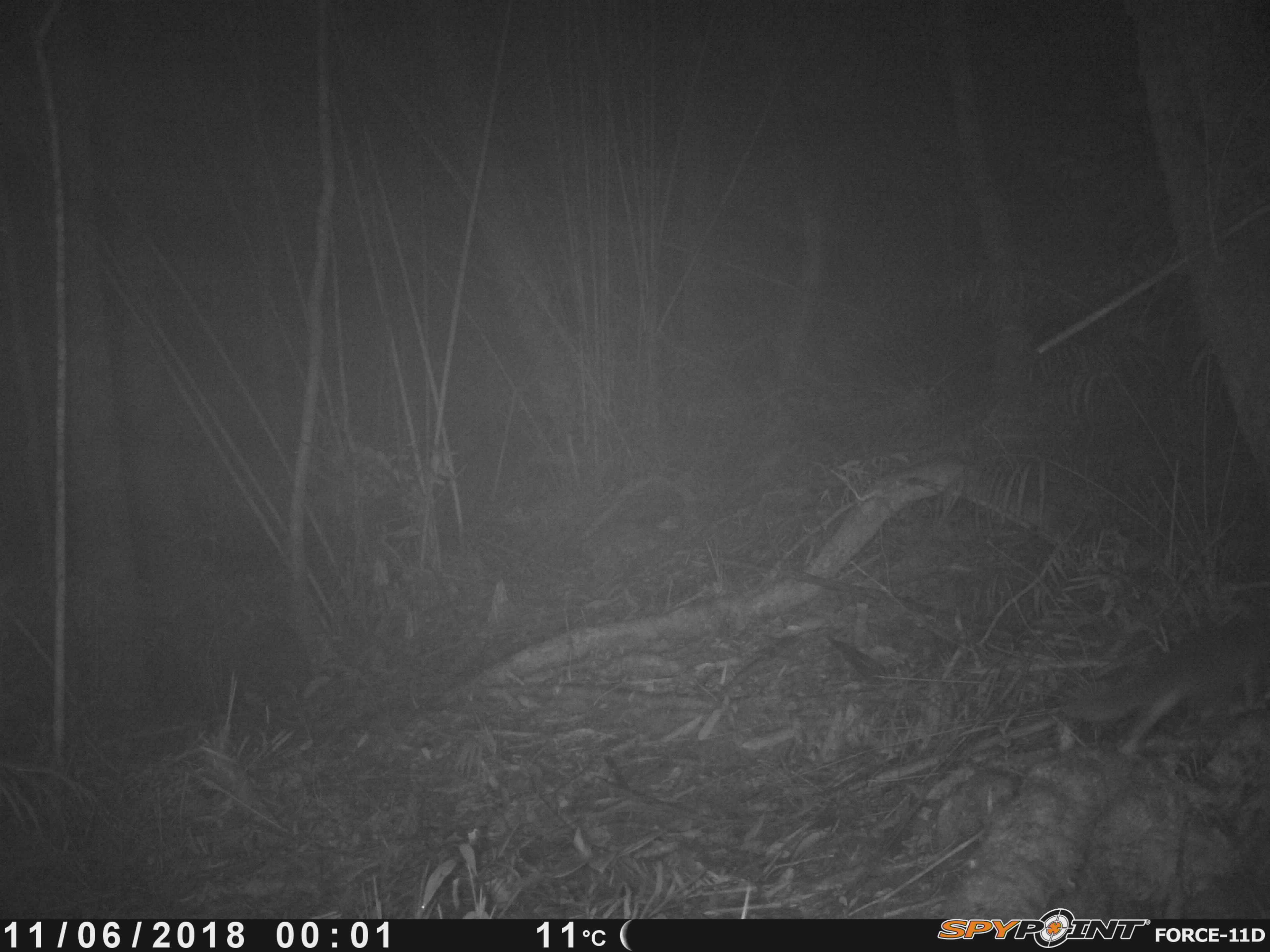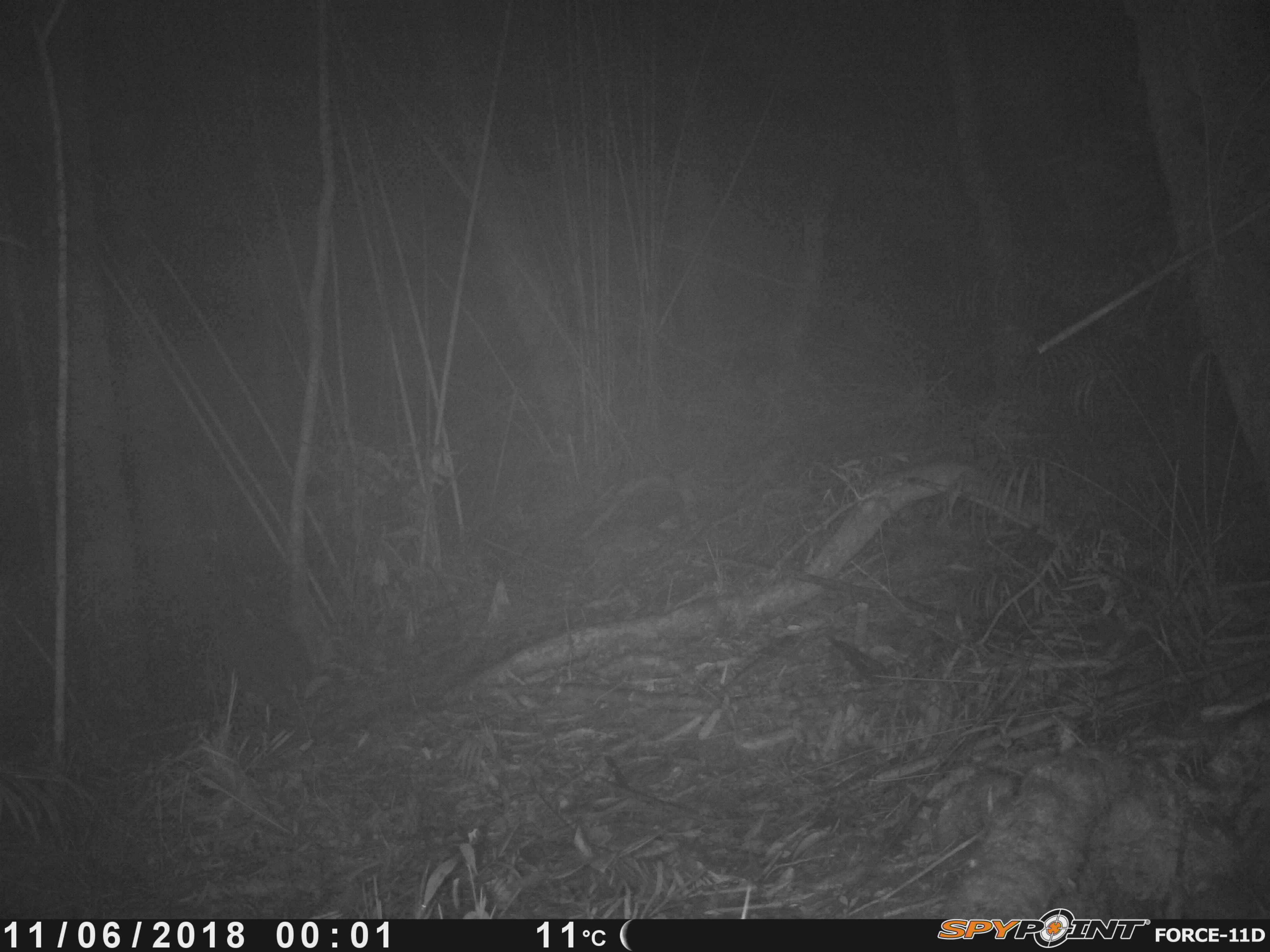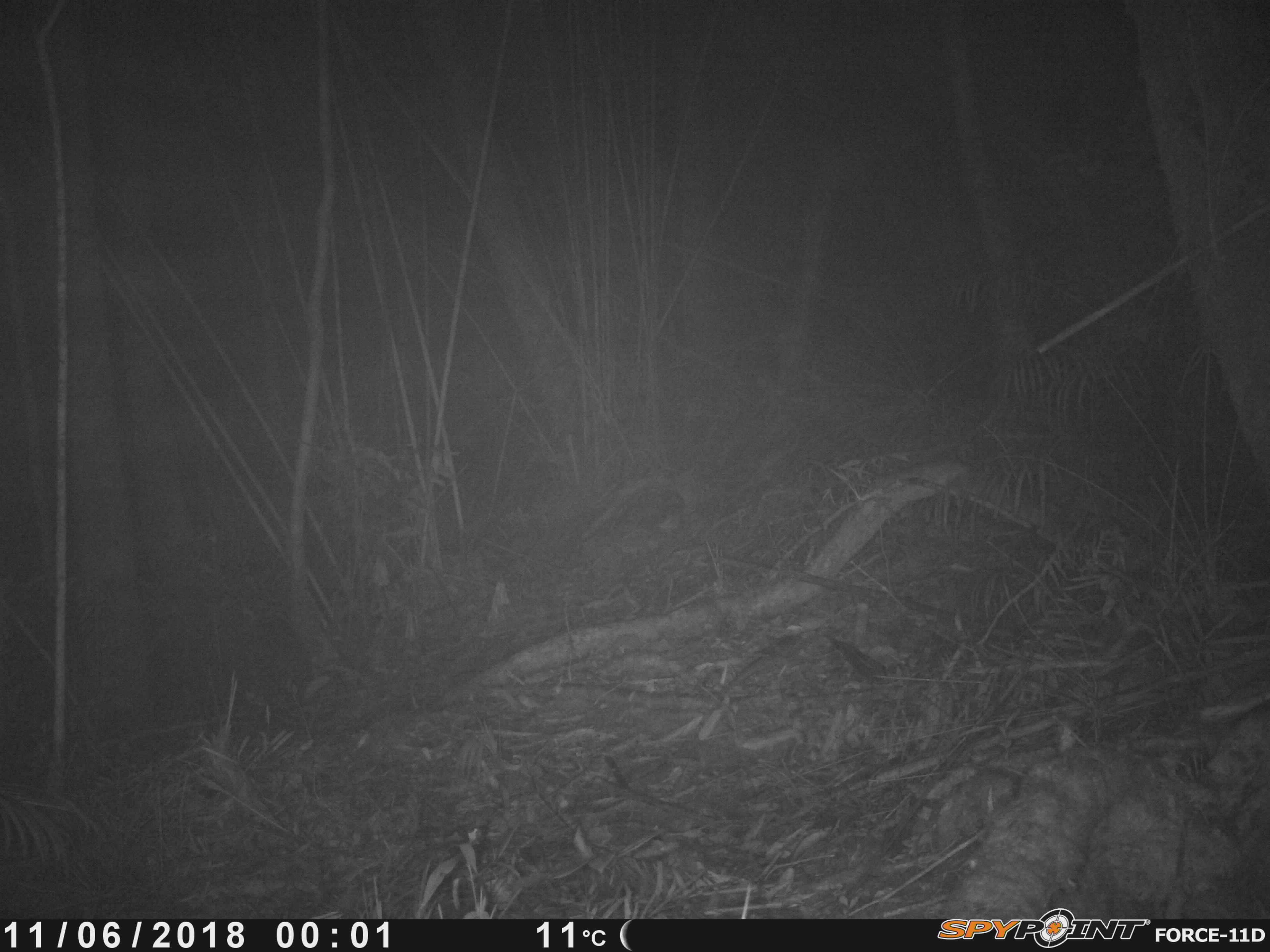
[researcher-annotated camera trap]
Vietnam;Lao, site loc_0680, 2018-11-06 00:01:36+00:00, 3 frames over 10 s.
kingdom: Animalia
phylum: Chordata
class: Mammalia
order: Carnivora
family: Mustelidae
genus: Melogale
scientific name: Melogale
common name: ferret badger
Ferret badger (Melogale). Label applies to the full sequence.